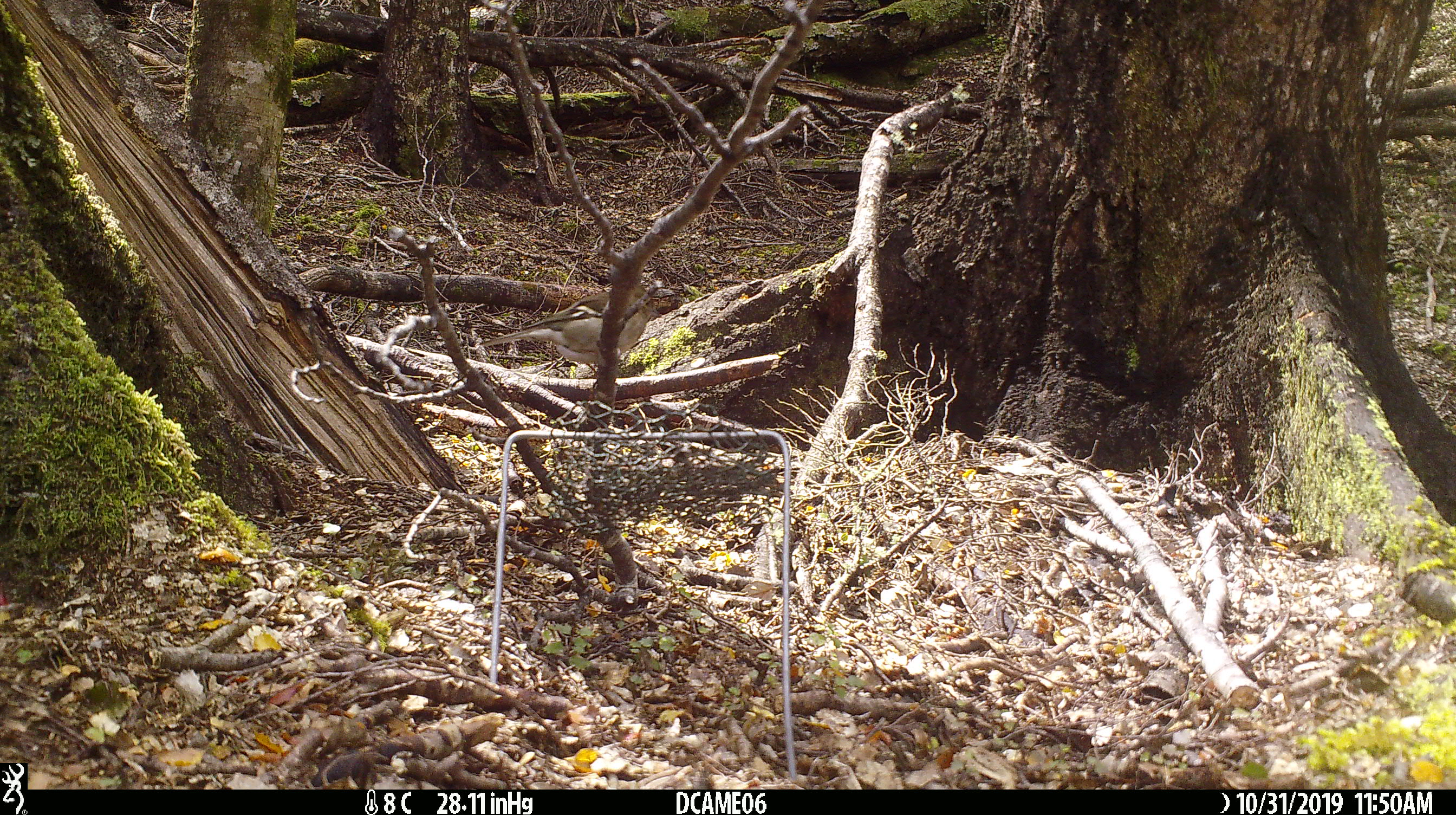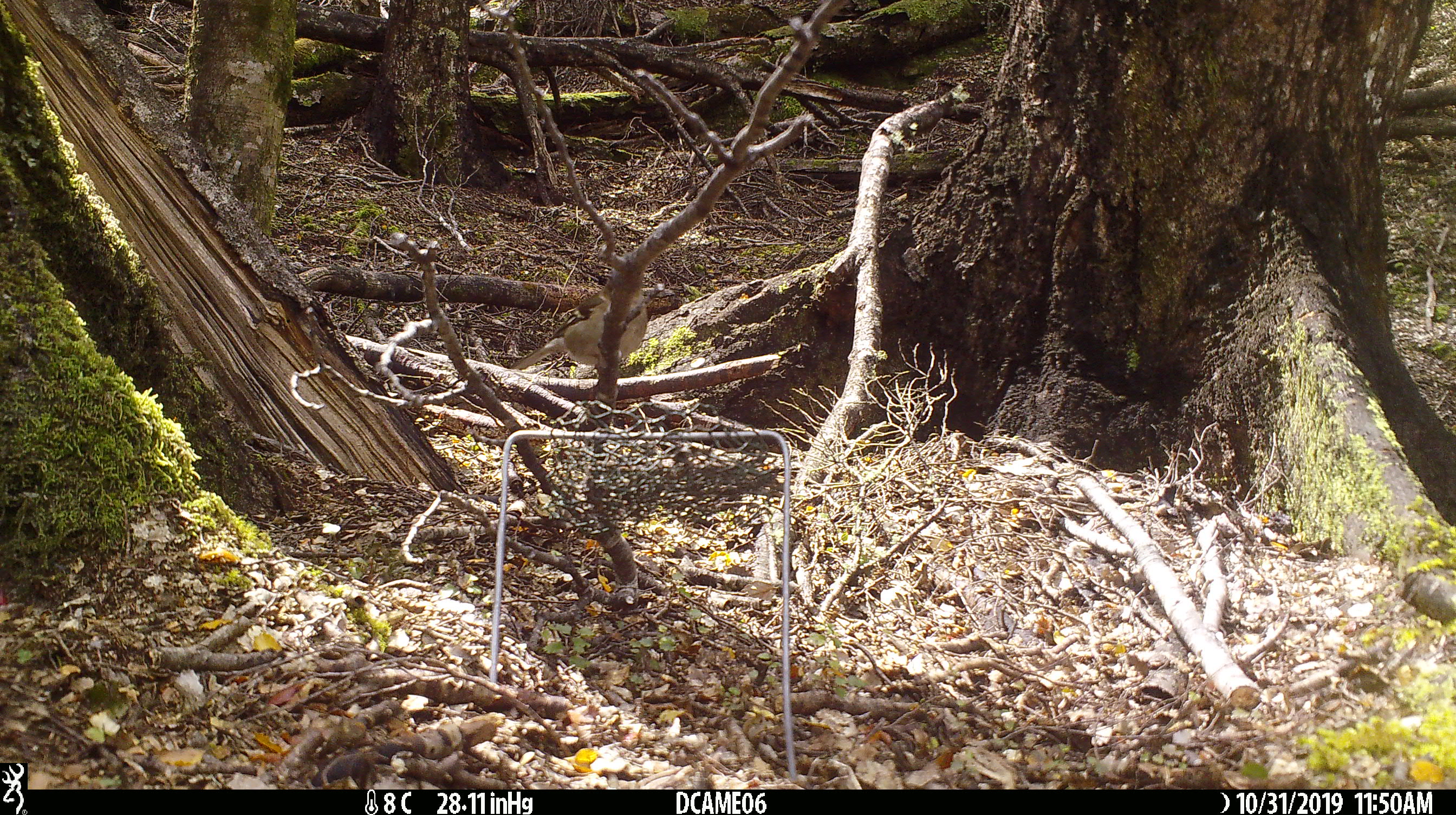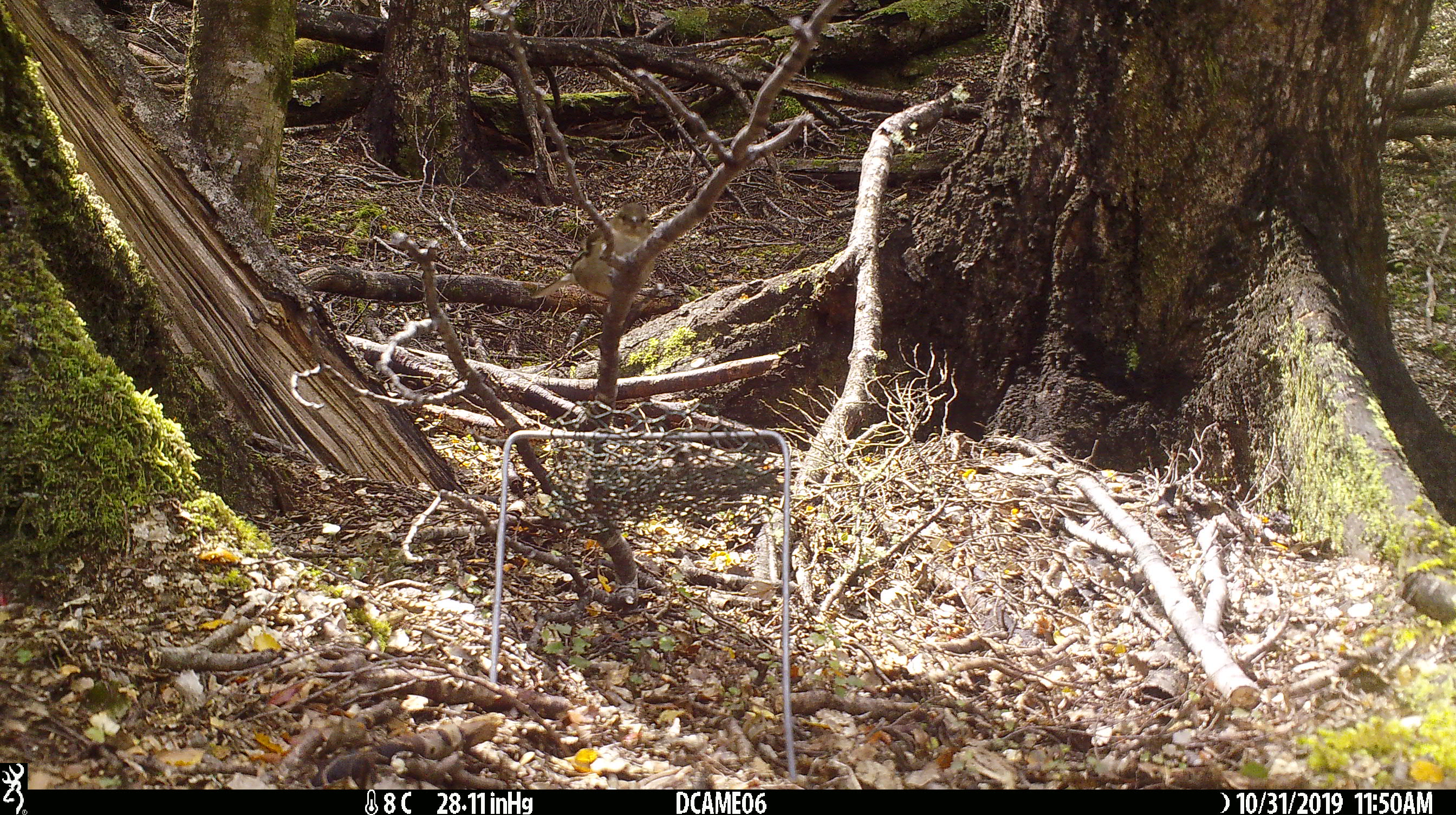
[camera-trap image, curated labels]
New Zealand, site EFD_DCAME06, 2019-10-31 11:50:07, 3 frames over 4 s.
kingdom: Animalia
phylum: Chordata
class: Aves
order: Passeriformes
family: Fringillidae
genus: Fringilla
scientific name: Fringilla coelebs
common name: common chaffinch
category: chaffinch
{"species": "chaffinch (common chaffinch) (Fringilla coelebs)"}